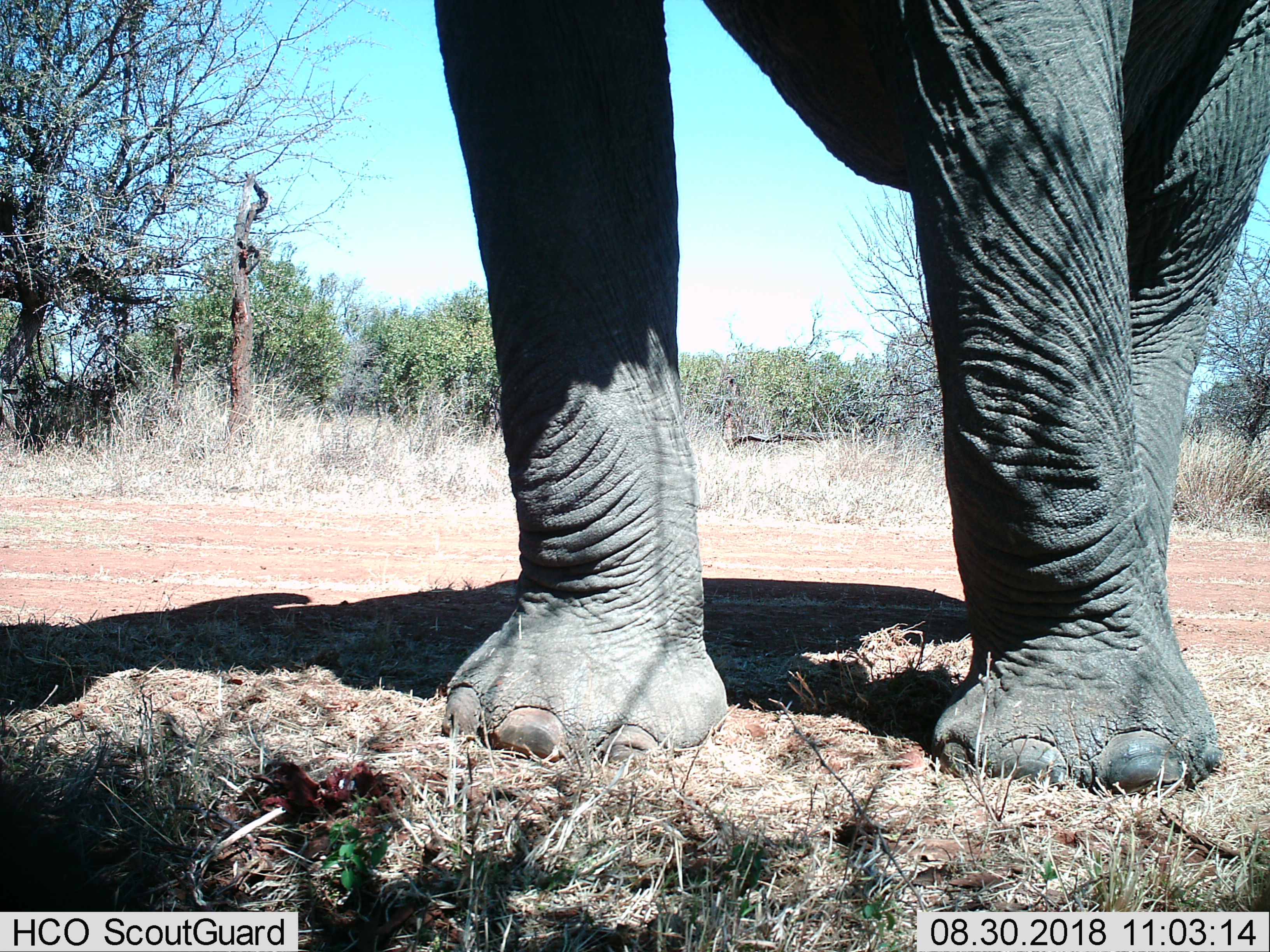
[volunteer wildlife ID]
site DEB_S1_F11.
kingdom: Animalia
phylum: Chordata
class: Mammalia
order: Proboscidea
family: Elephantidae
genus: Loxodonta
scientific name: Loxodonta africana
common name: african bush elephant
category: elephant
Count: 1.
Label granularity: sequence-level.